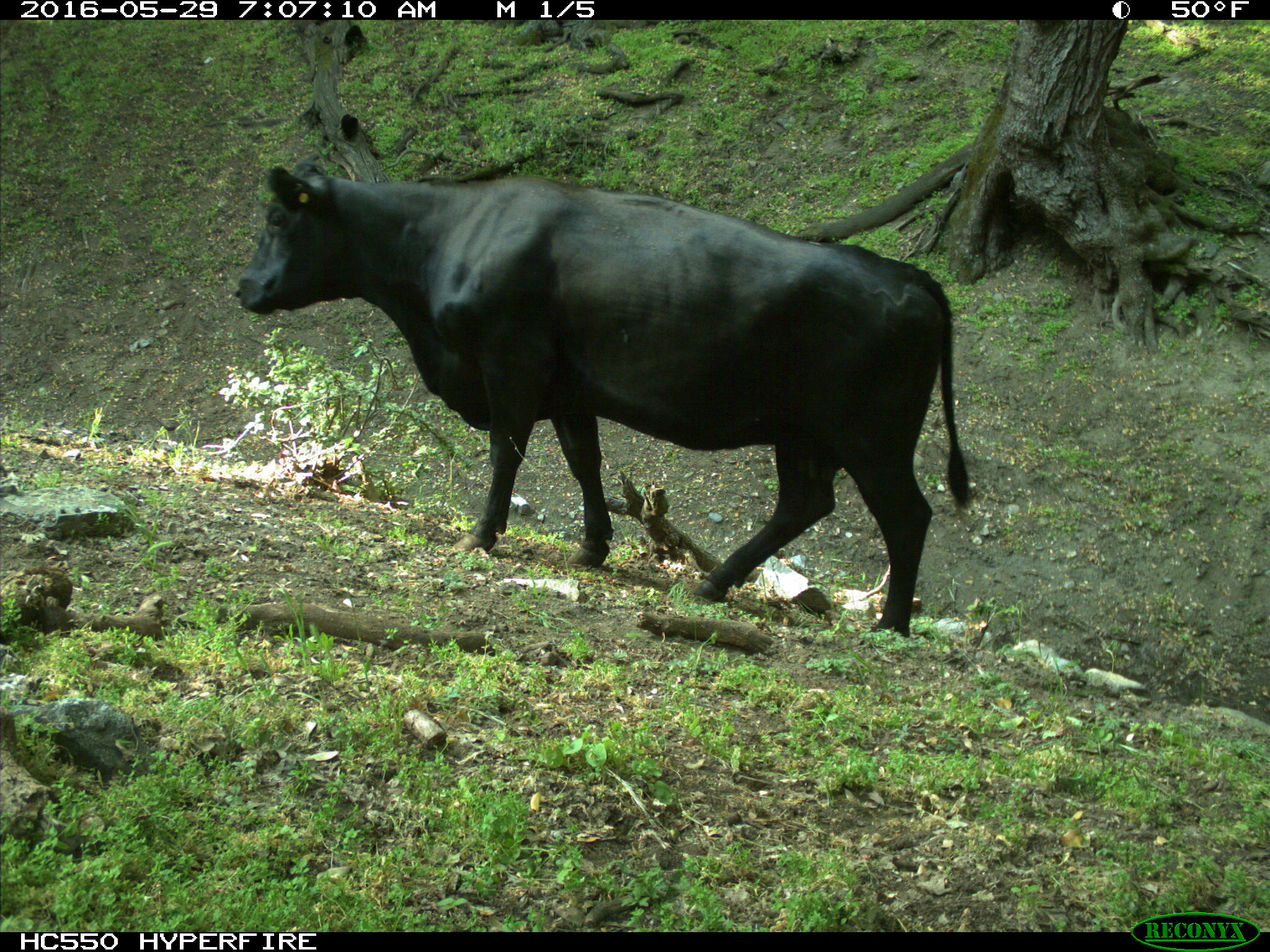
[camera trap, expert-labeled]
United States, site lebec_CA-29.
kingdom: Animalia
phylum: Chordata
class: Mammalia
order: Artiodactyla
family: Bovidae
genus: Bos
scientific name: Bos taurus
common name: domestic cow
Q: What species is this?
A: Bos taurus (domestic cow).